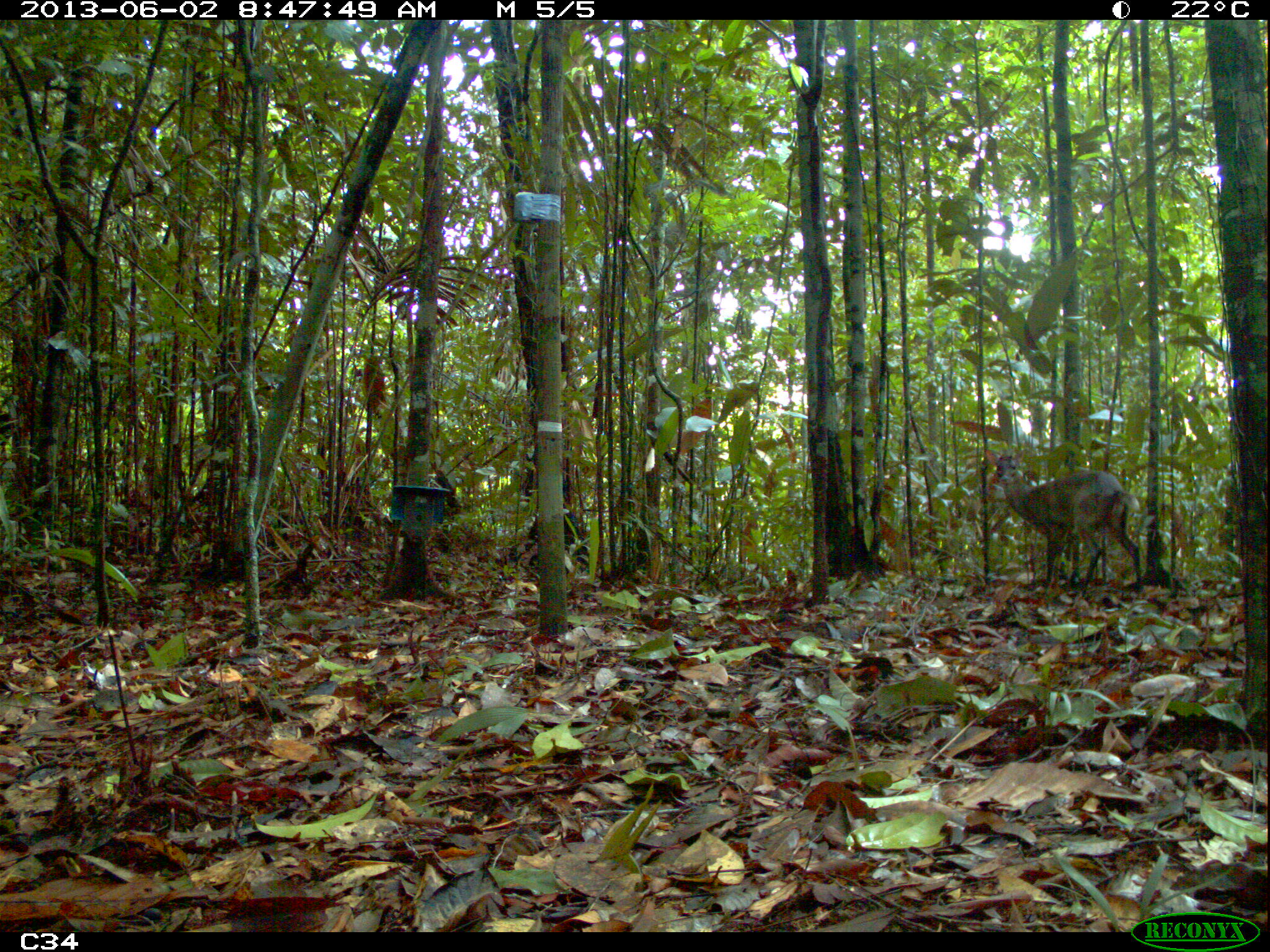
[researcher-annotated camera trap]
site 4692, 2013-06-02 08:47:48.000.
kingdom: Animalia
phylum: Chordata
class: Mammalia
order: Artiodactyla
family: Cervidae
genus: Mazama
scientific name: Mazama gouazoubira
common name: gray brocket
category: mazama gouazaoubira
Mazama gouazaoubira (gray brocket) (Mazama gouazoubira), count 1, age adult, sex male.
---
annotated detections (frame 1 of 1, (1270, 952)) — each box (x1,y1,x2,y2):
mazama gouazaoubira: (985,449,1142,599)